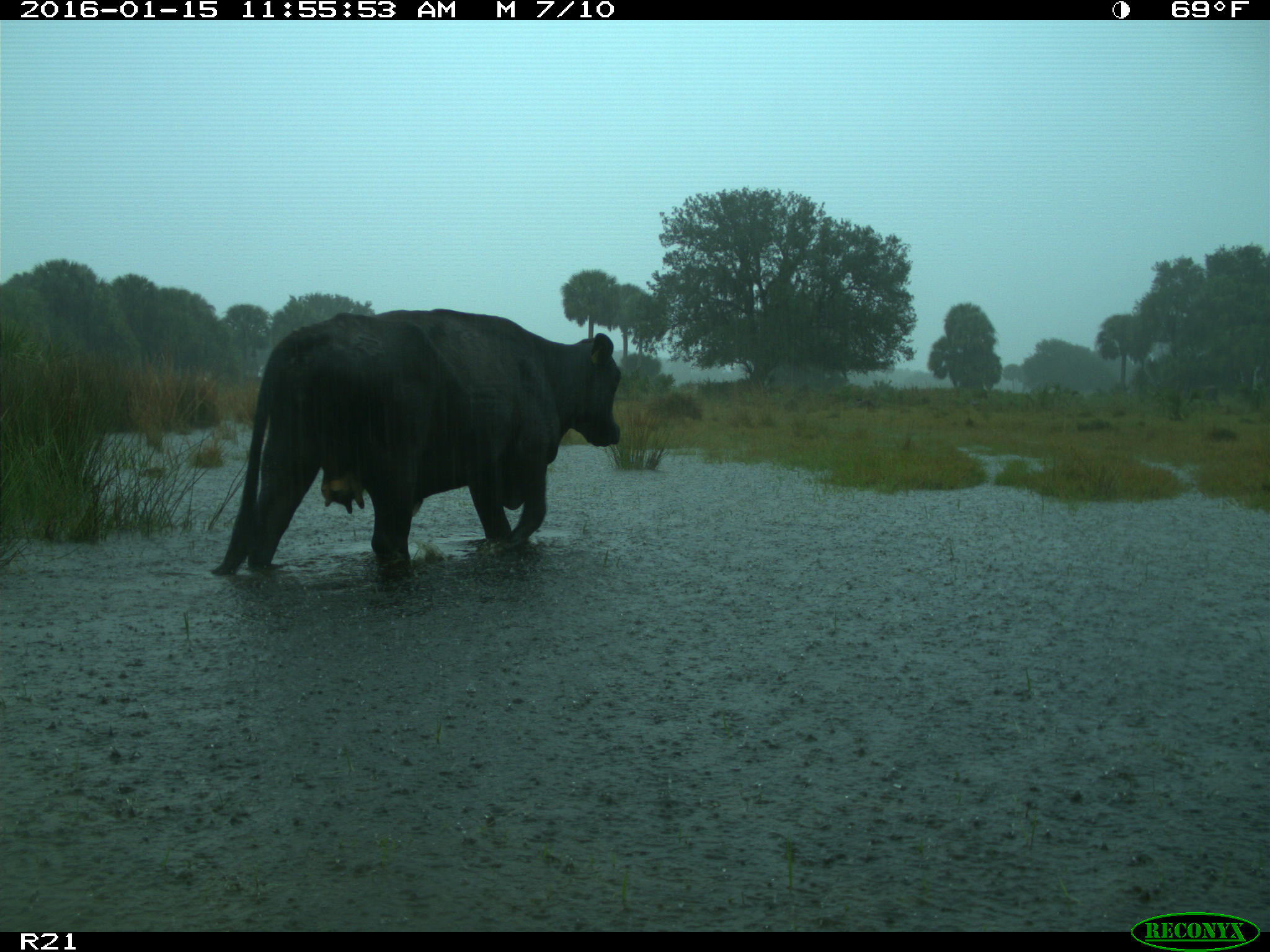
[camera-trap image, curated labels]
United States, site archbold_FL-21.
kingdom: Animalia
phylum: Chordata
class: Mammalia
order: Artiodactyla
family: Bovidae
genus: Bos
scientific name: Bos taurus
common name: domestic cow